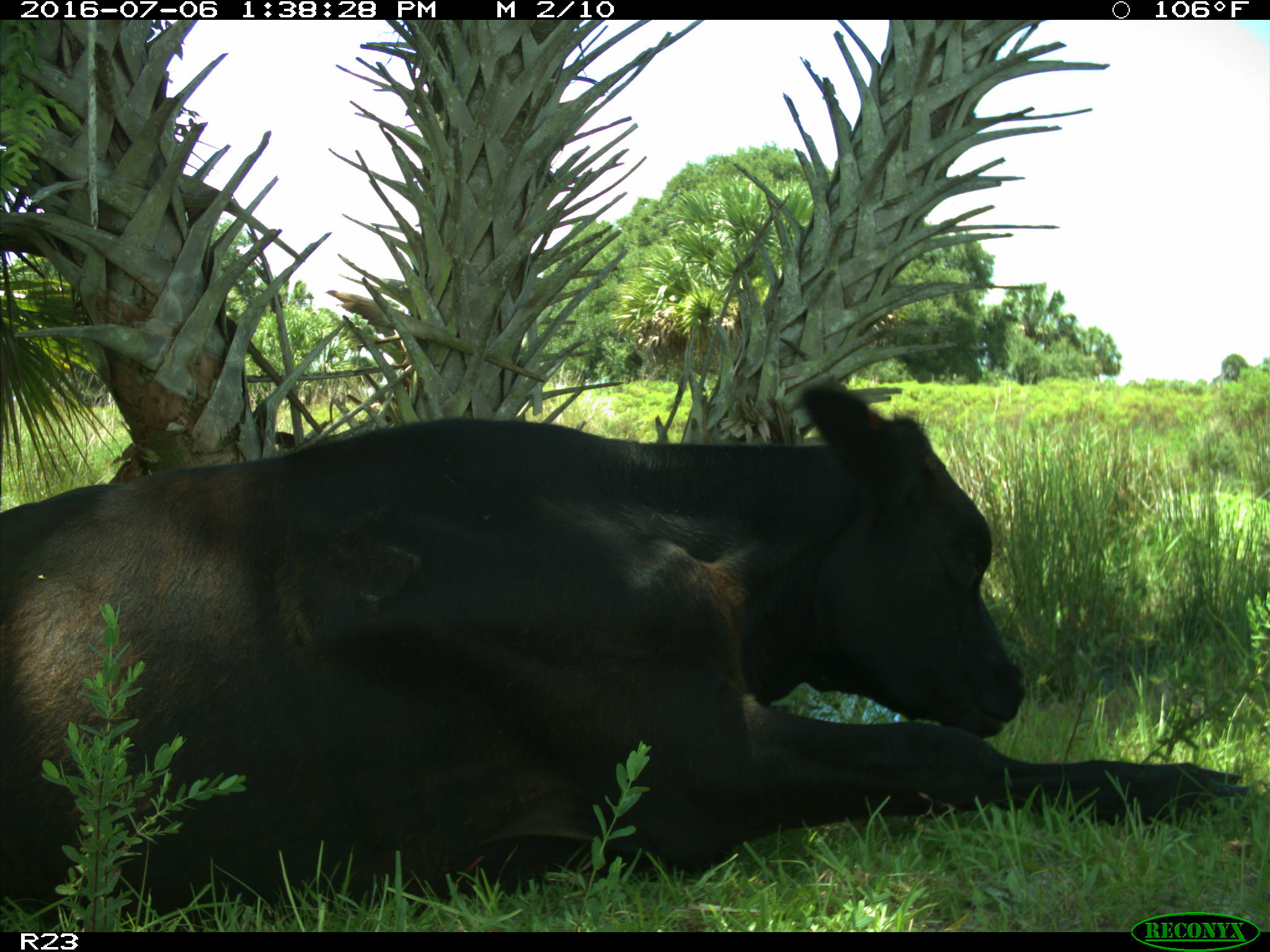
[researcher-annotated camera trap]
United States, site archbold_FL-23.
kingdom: Animalia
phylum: Chordata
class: Mammalia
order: Artiodactyla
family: Bovidae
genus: Bos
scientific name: Bos taurus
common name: domestic cow